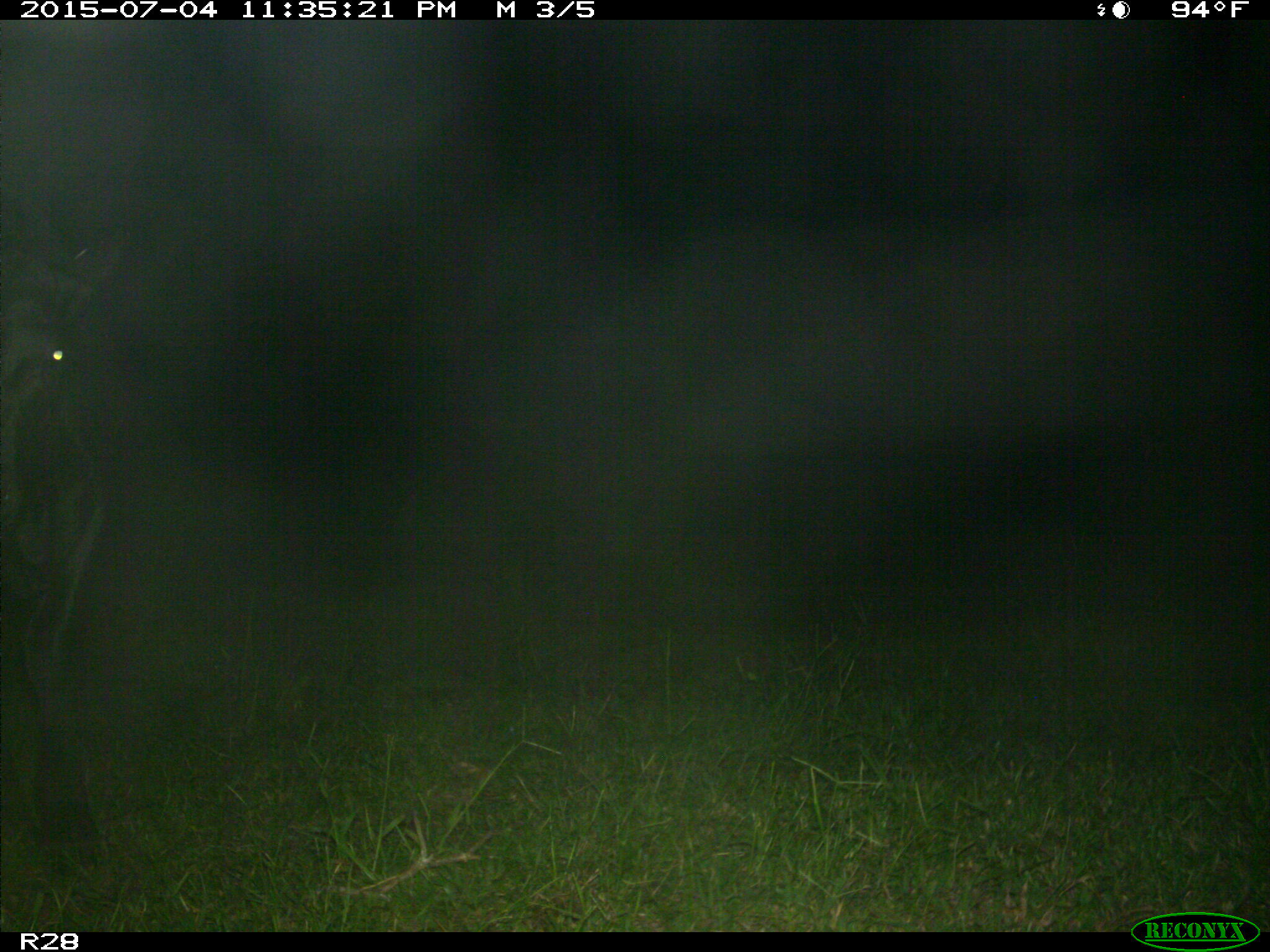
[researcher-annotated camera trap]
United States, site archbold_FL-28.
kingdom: Animalia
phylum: Chordata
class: Mammalia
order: Artiodactyla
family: Bovidae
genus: Bos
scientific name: Bos taurus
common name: domestic cow